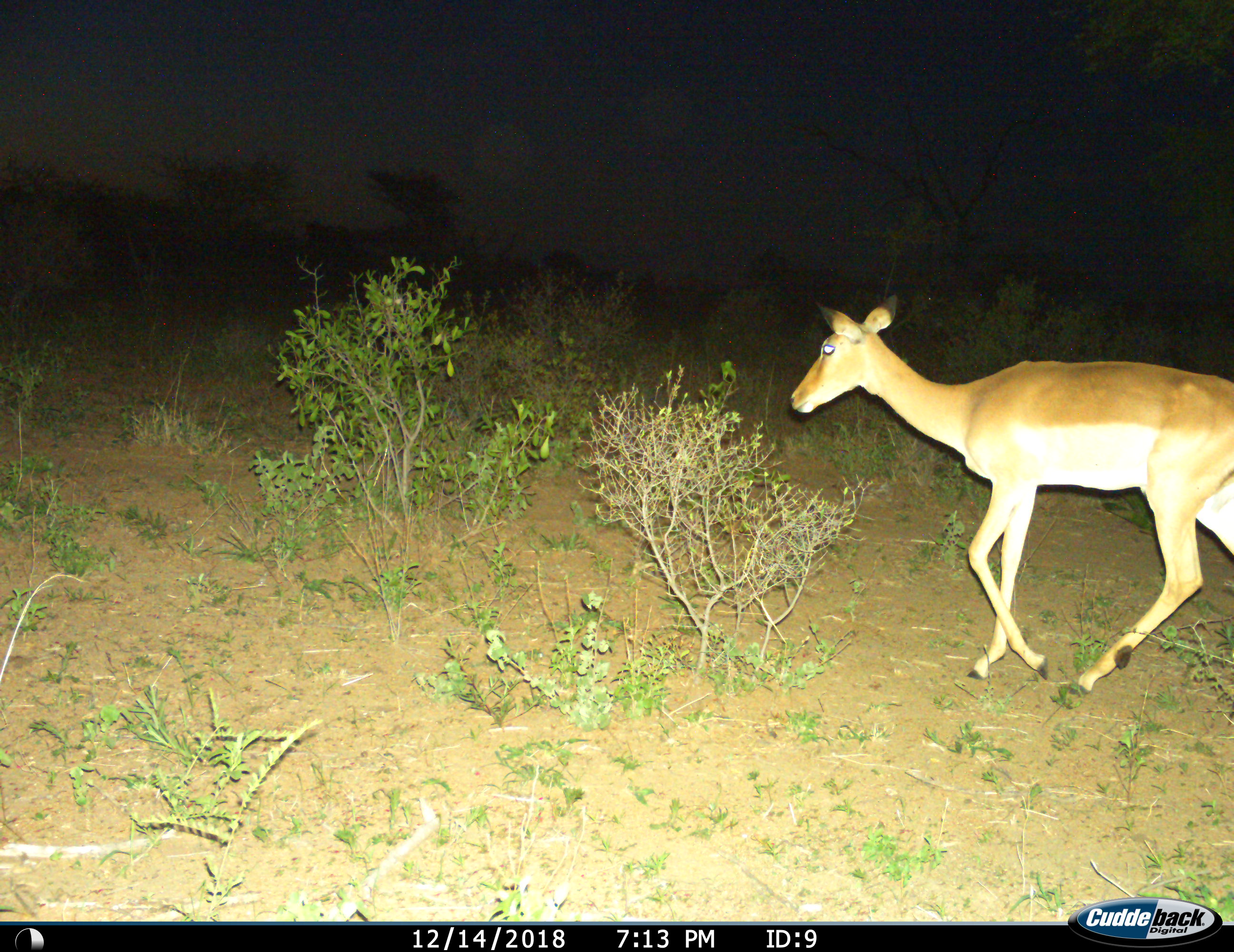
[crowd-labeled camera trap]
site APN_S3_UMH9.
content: unidentified animal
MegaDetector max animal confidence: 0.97